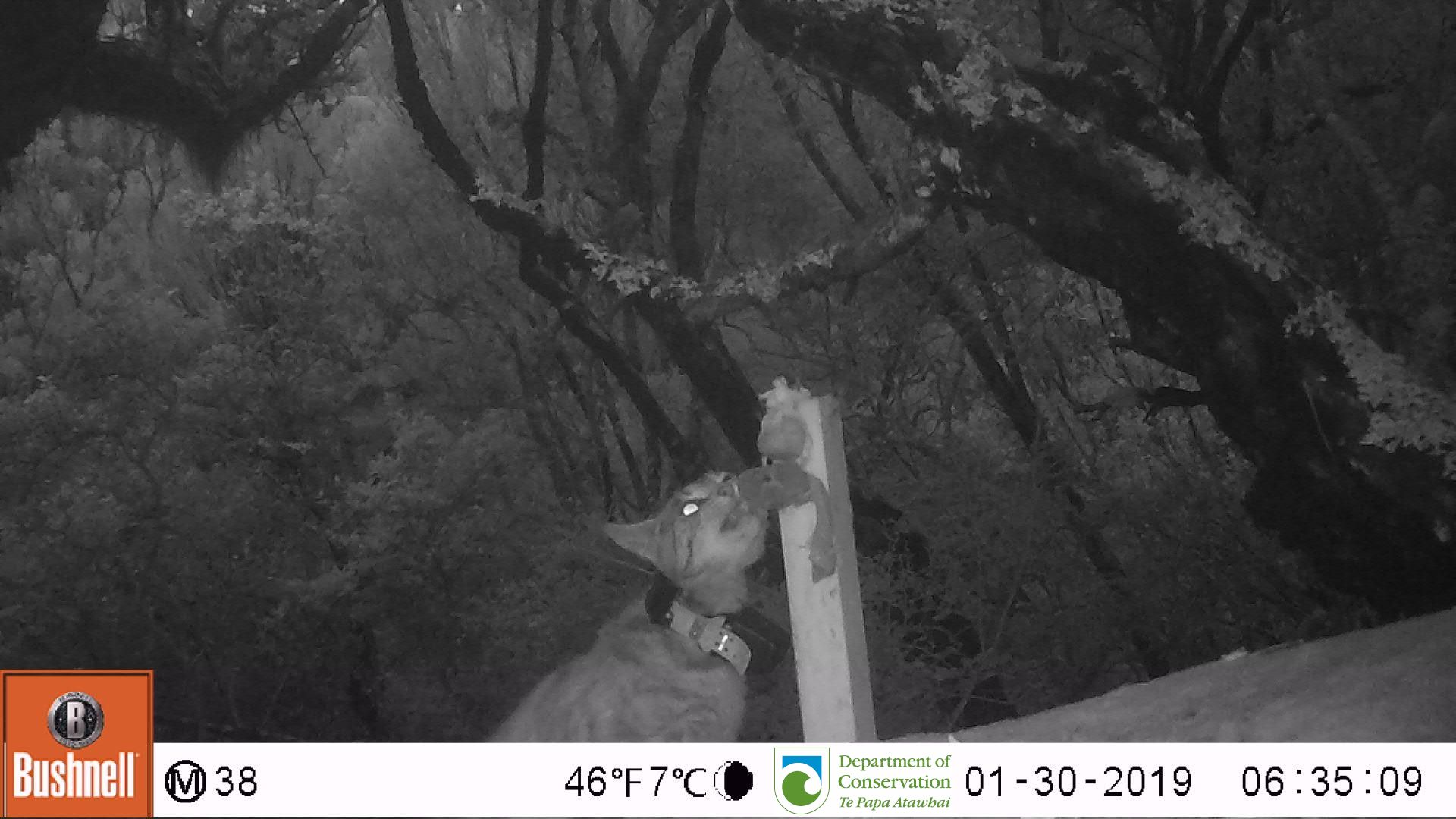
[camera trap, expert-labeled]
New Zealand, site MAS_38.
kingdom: Animalia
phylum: Chordata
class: Mammalia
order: Carnivora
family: Felidae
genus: Felis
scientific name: Felis catus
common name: domestic cat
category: cat